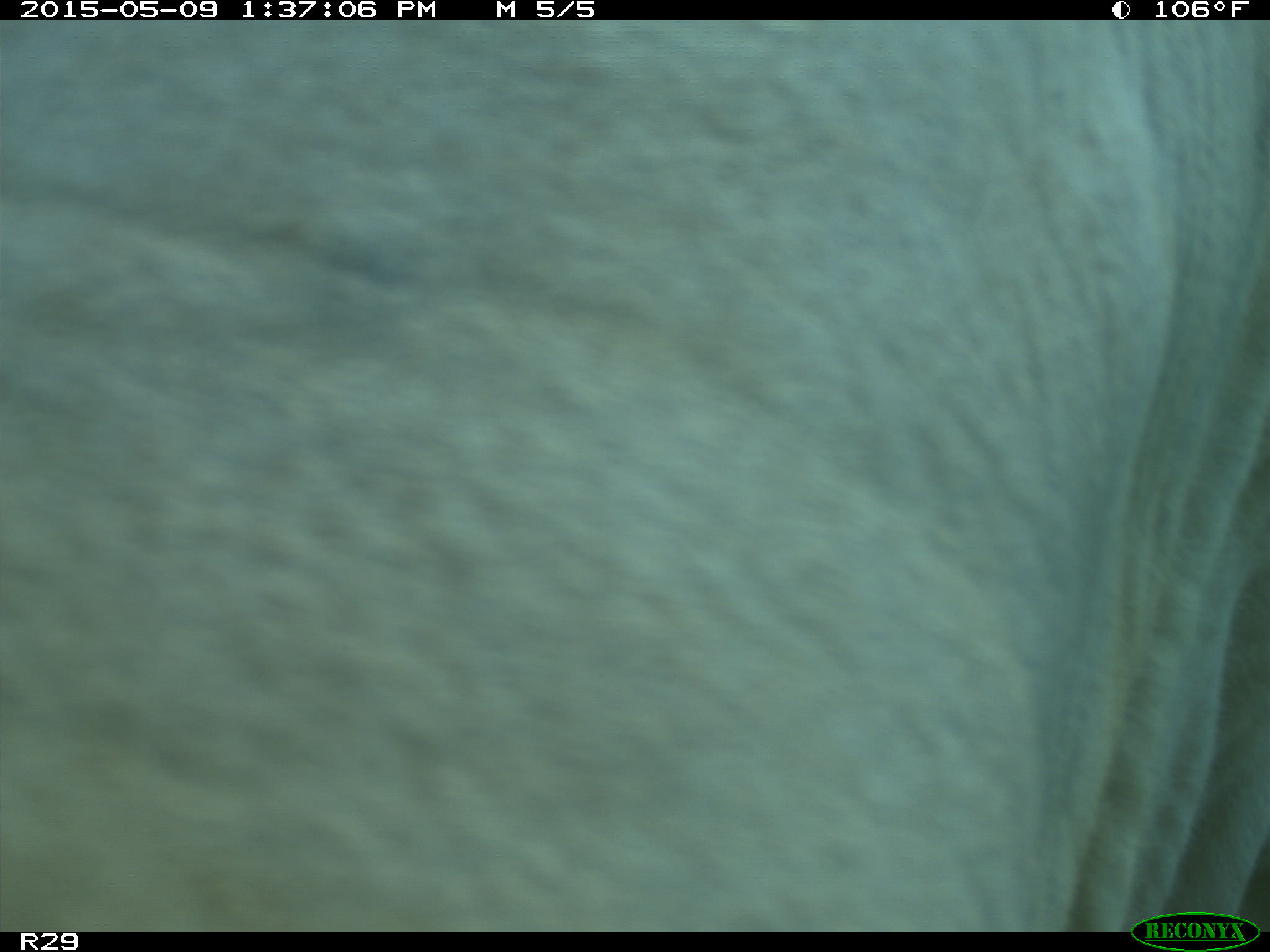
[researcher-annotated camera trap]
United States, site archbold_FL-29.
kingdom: Animalia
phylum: Chordata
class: Mammalia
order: Artiodactyla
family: Bovidae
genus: Bos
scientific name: Bos taurus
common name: domestic cow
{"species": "Bos taurus (domestic cow)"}